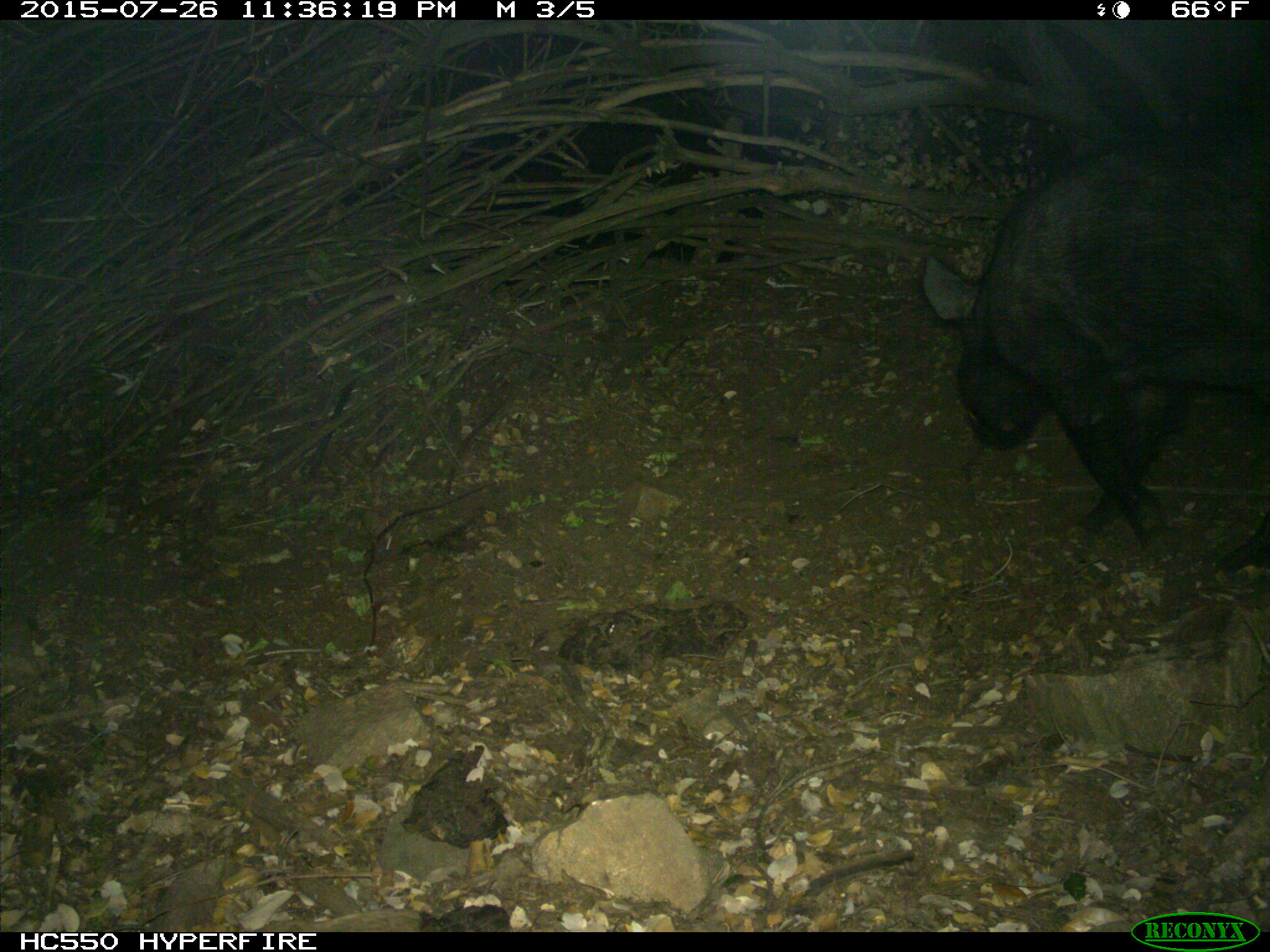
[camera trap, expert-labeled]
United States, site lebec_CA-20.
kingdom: Animalia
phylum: Chordata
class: Mammalia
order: Artiodactyla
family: Suidae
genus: Sus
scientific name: Sus scrofa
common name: wild boar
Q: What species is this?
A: Sus scrofa (wild boar).